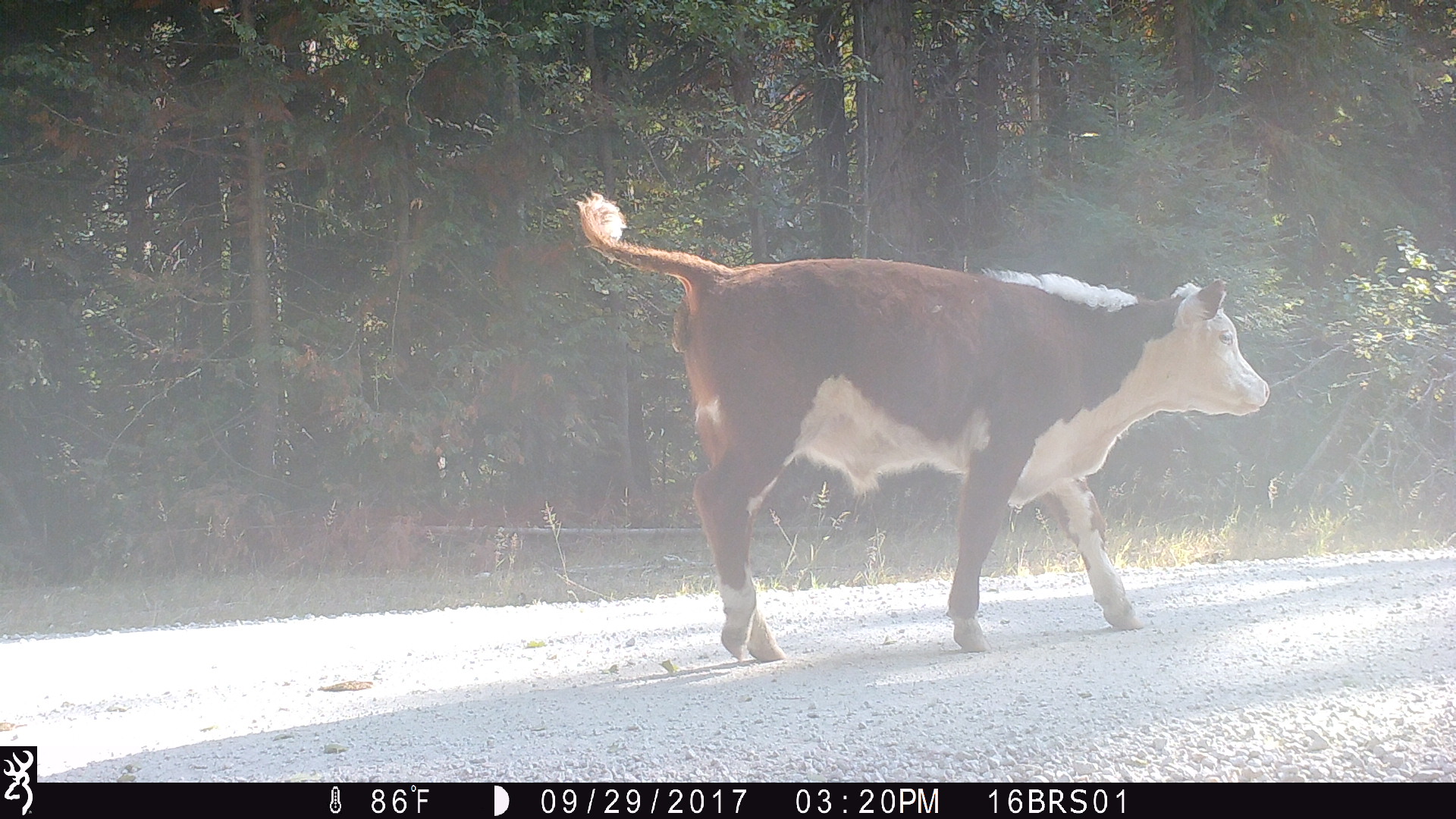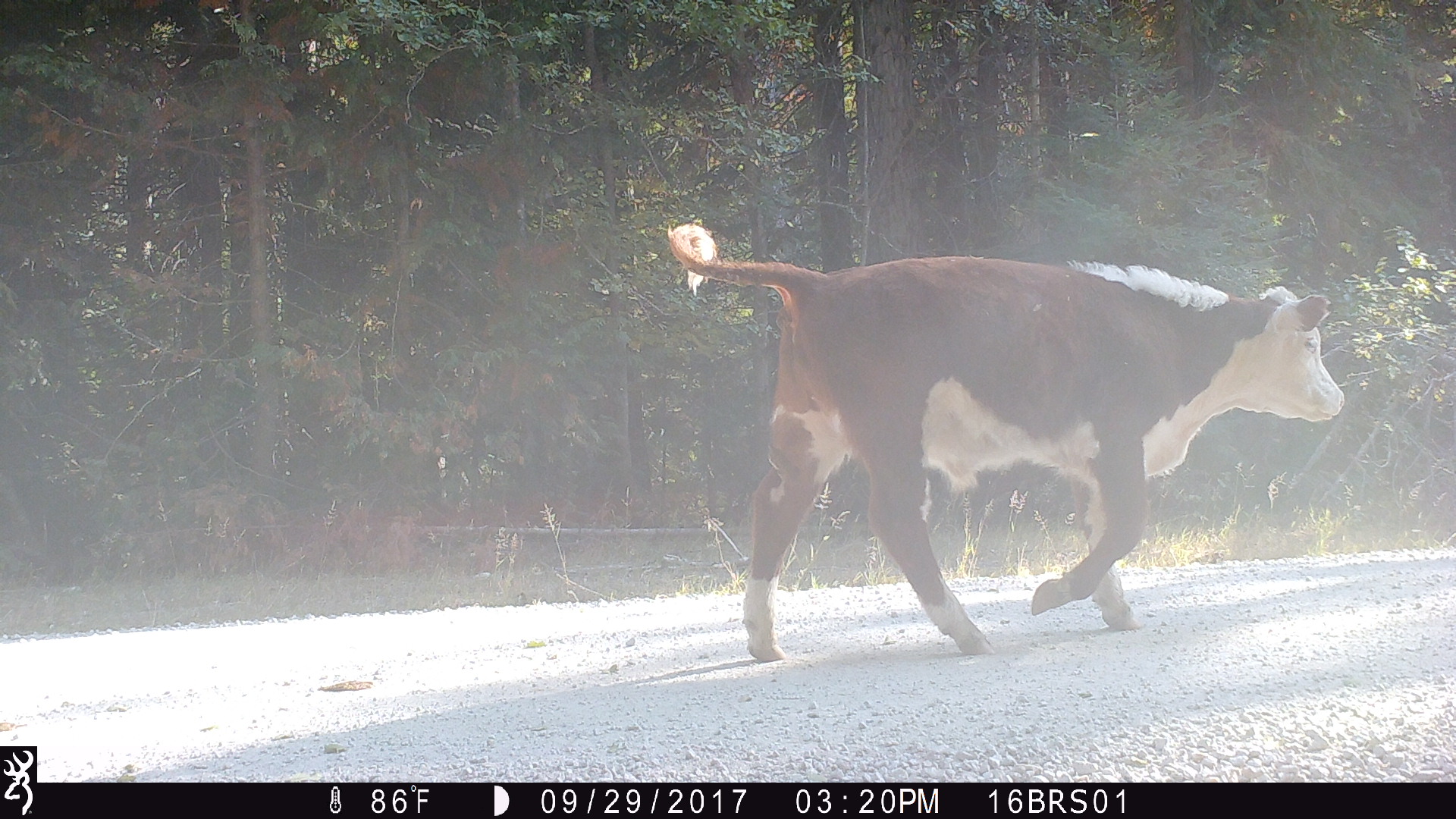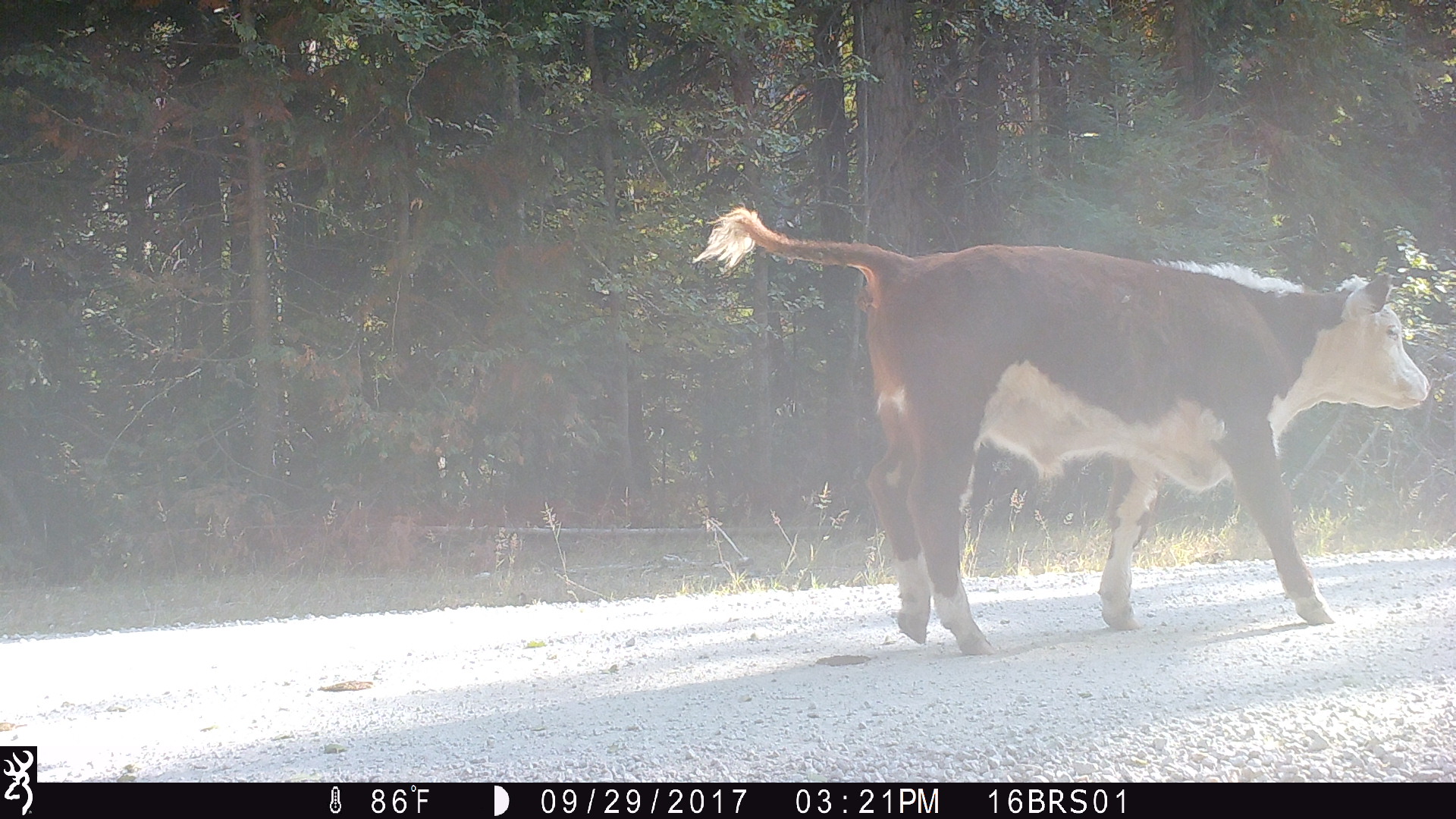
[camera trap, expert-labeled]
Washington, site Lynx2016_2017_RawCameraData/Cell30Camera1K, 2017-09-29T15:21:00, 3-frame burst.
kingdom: Animalia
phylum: Chordata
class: Mammalia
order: Artiodactyla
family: Bovidae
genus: Bos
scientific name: Bos taurus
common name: domestic cattle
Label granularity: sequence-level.